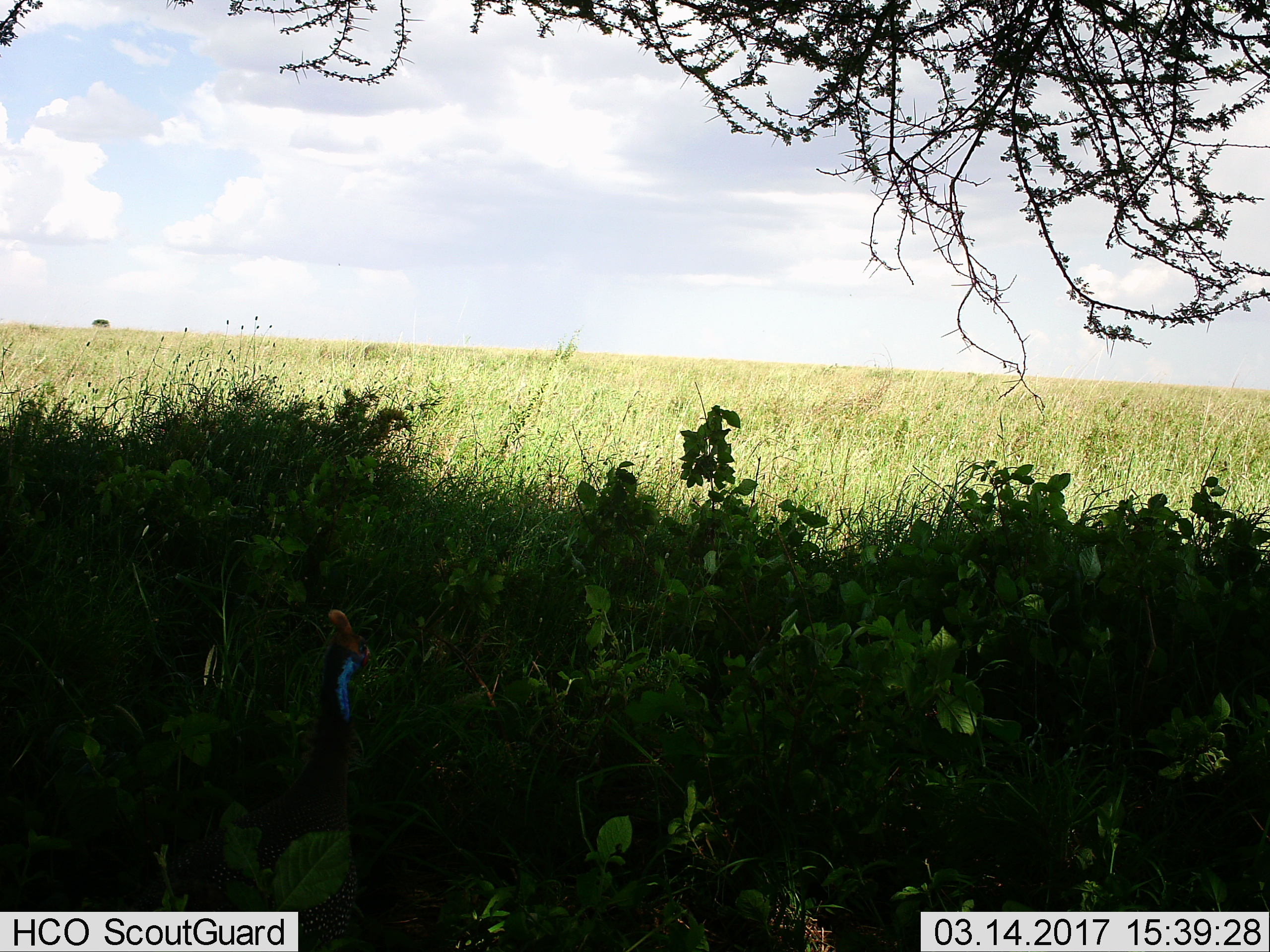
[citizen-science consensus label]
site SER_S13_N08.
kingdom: Animalia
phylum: Chordata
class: Aves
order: Galliformes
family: Numididae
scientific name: Numididae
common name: guineafowl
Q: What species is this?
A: Guineafowl (Numididae).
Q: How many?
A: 1.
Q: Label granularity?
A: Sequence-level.